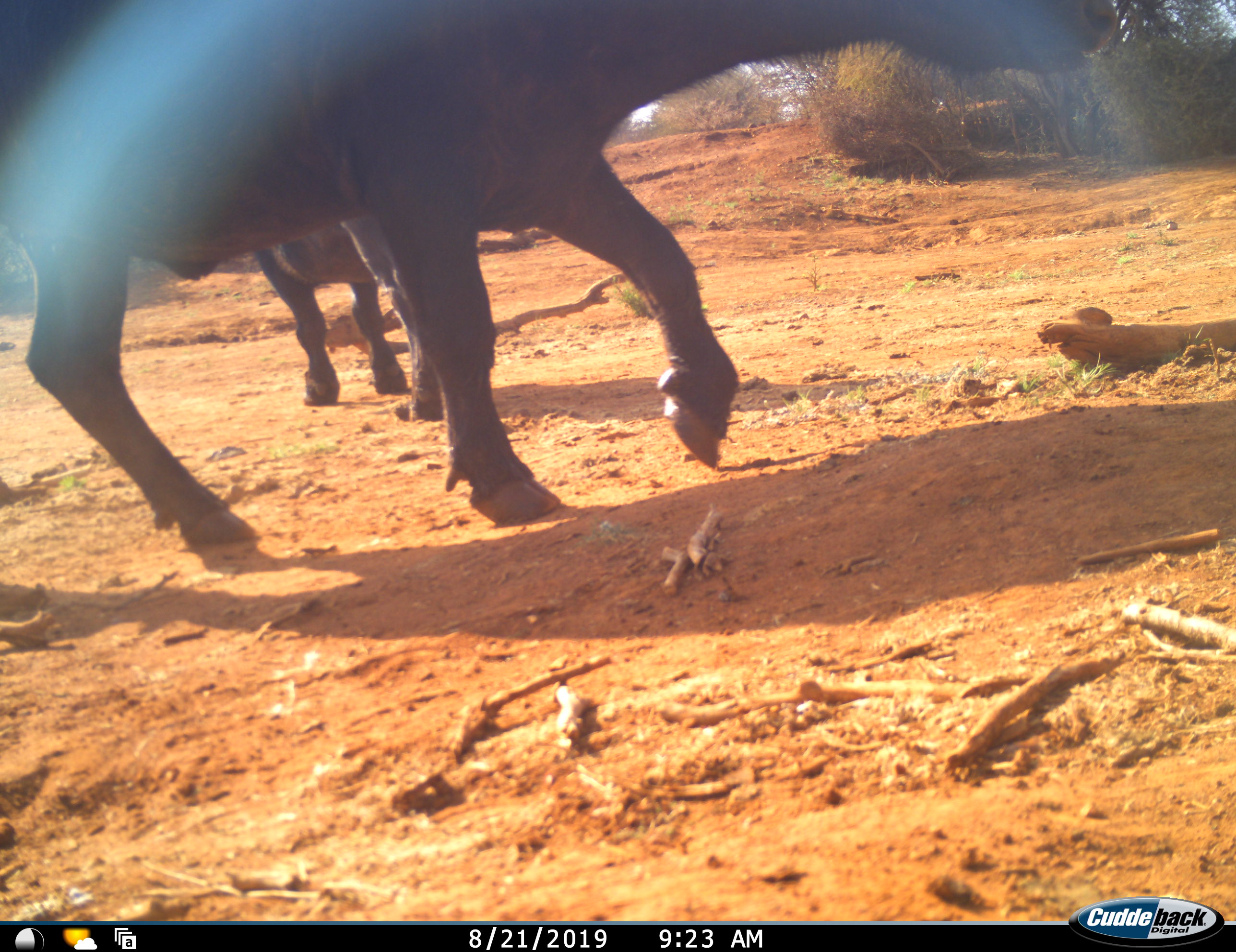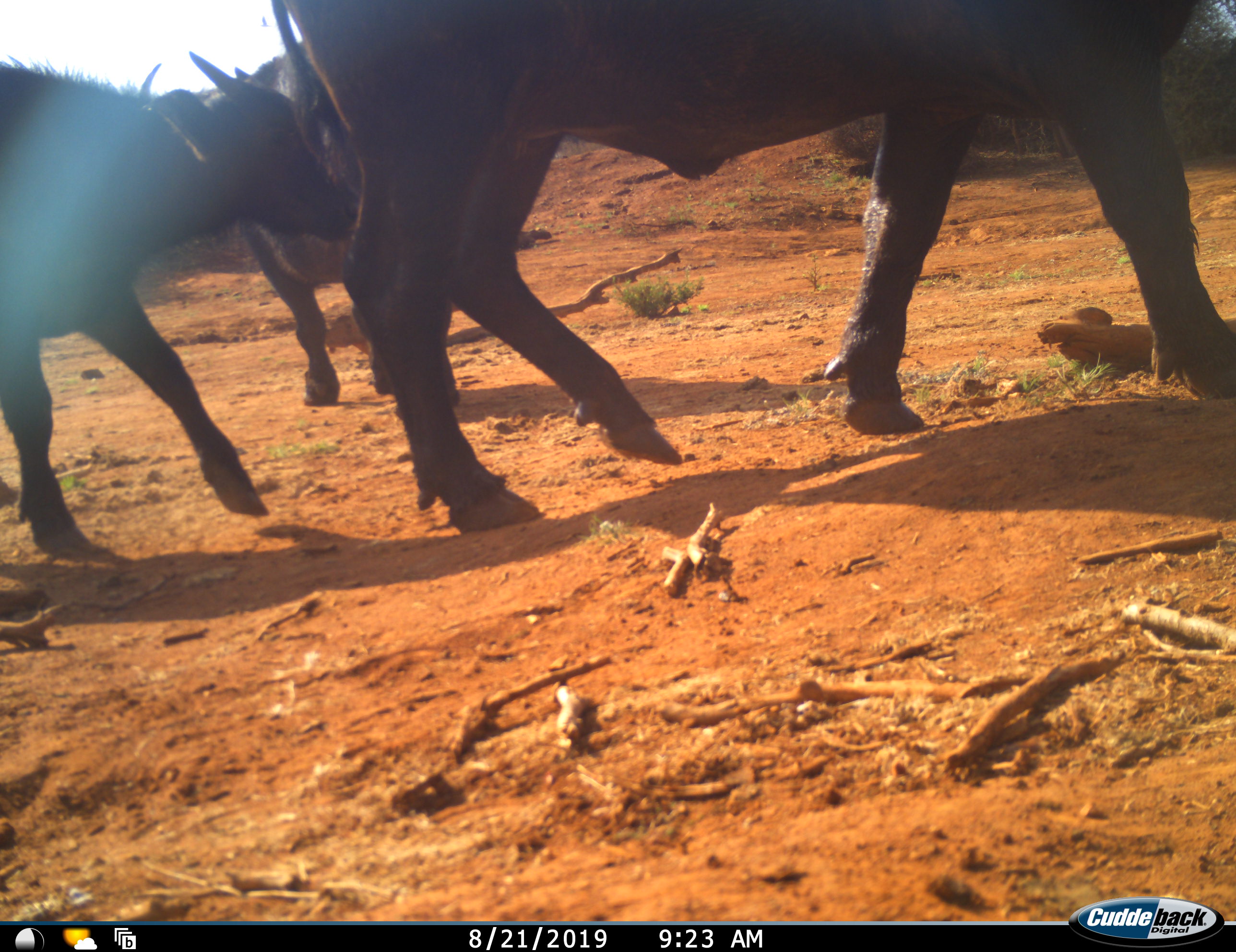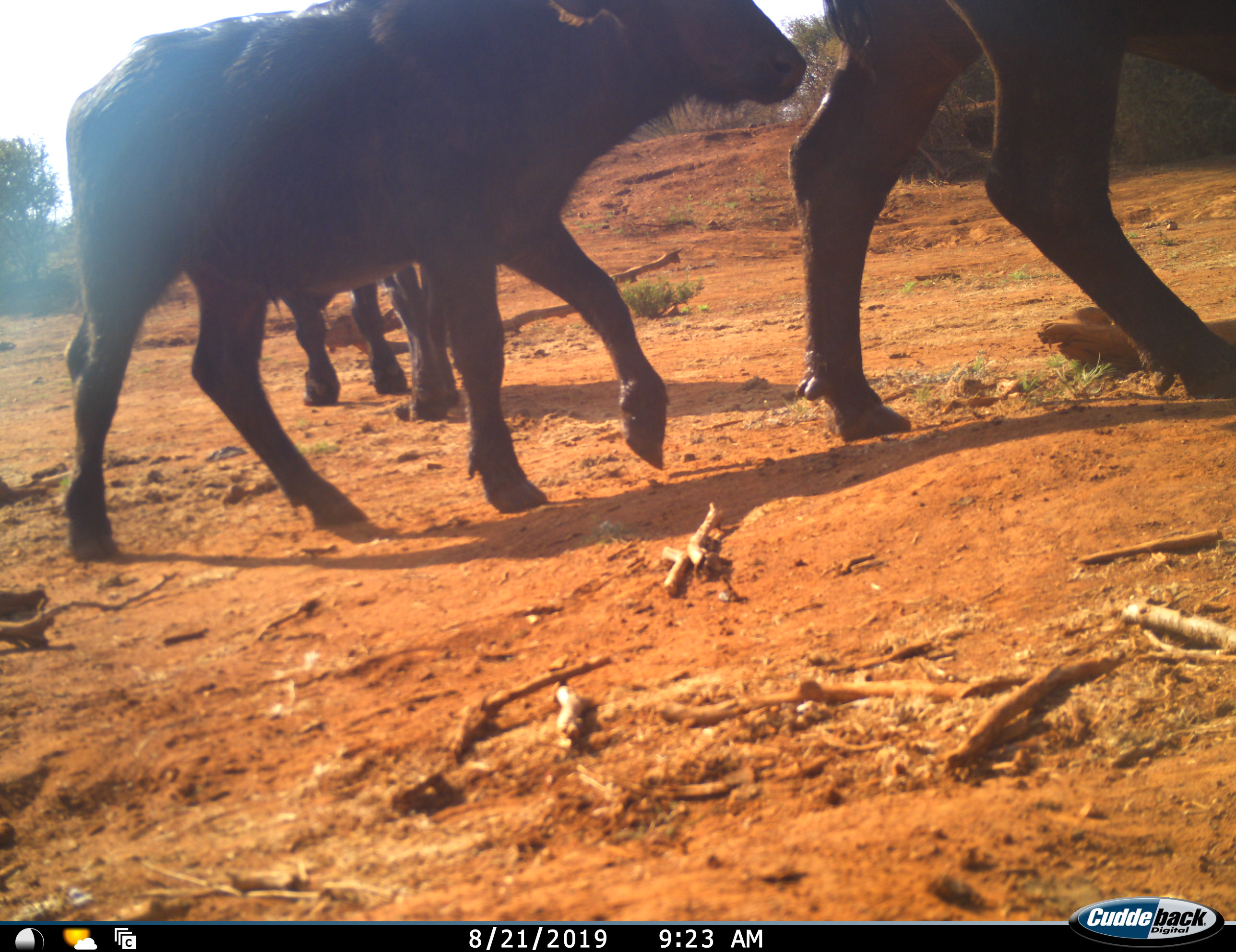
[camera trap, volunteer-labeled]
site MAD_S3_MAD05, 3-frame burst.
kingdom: Animalia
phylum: Chordata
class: Mammalia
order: Artiodactyla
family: Bovidae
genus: Syncerus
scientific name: Syncerus caffer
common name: african buffalo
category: buffalo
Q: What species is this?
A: Buffalo (african buffalo) (Syncerus caffer).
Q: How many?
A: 3.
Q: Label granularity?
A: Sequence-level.